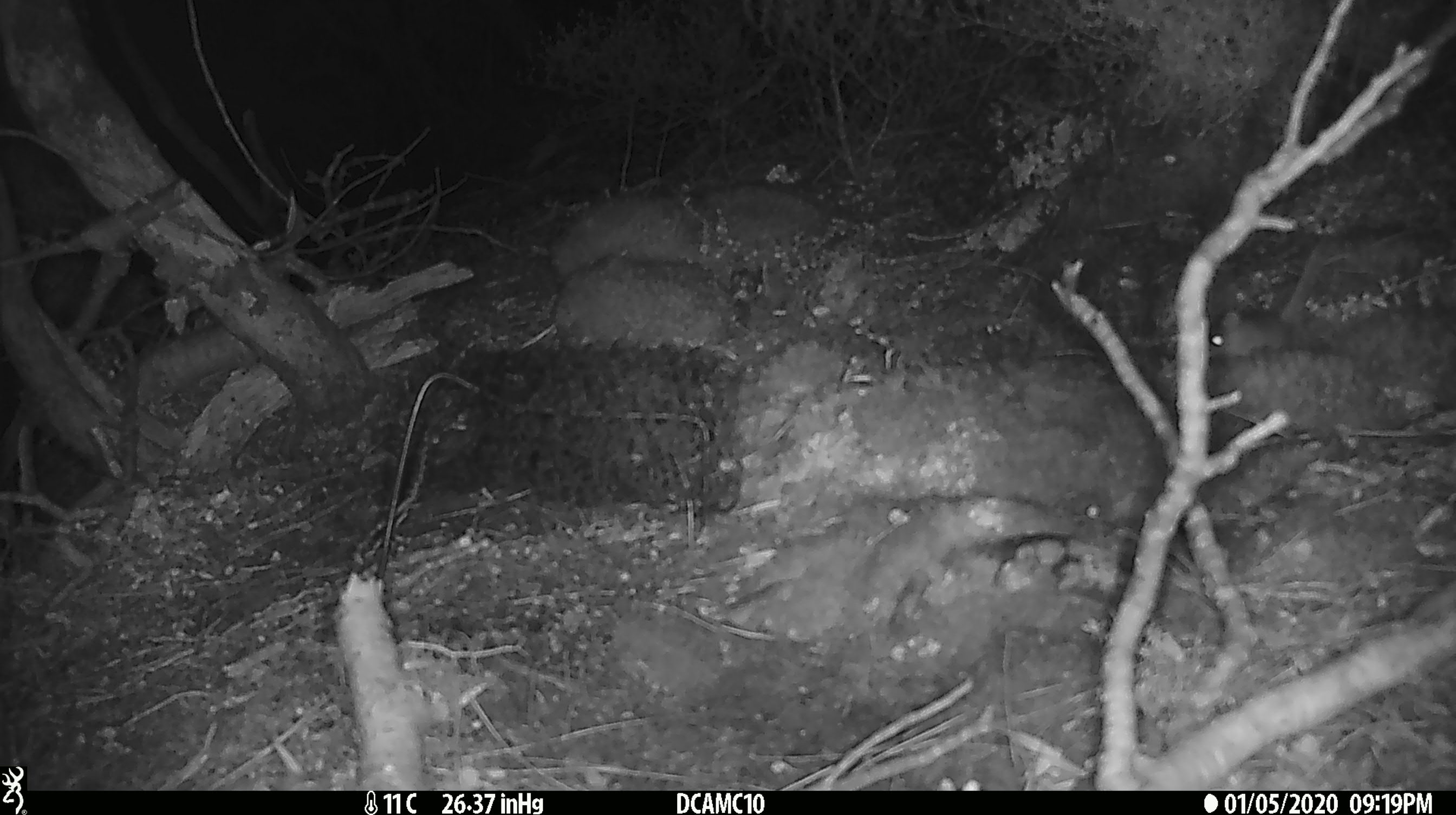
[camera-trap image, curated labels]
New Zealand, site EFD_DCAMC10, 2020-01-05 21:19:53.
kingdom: Animalia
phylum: Chordata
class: Mammalia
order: Rodentia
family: Muridae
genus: Mus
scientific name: Mus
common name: mouse